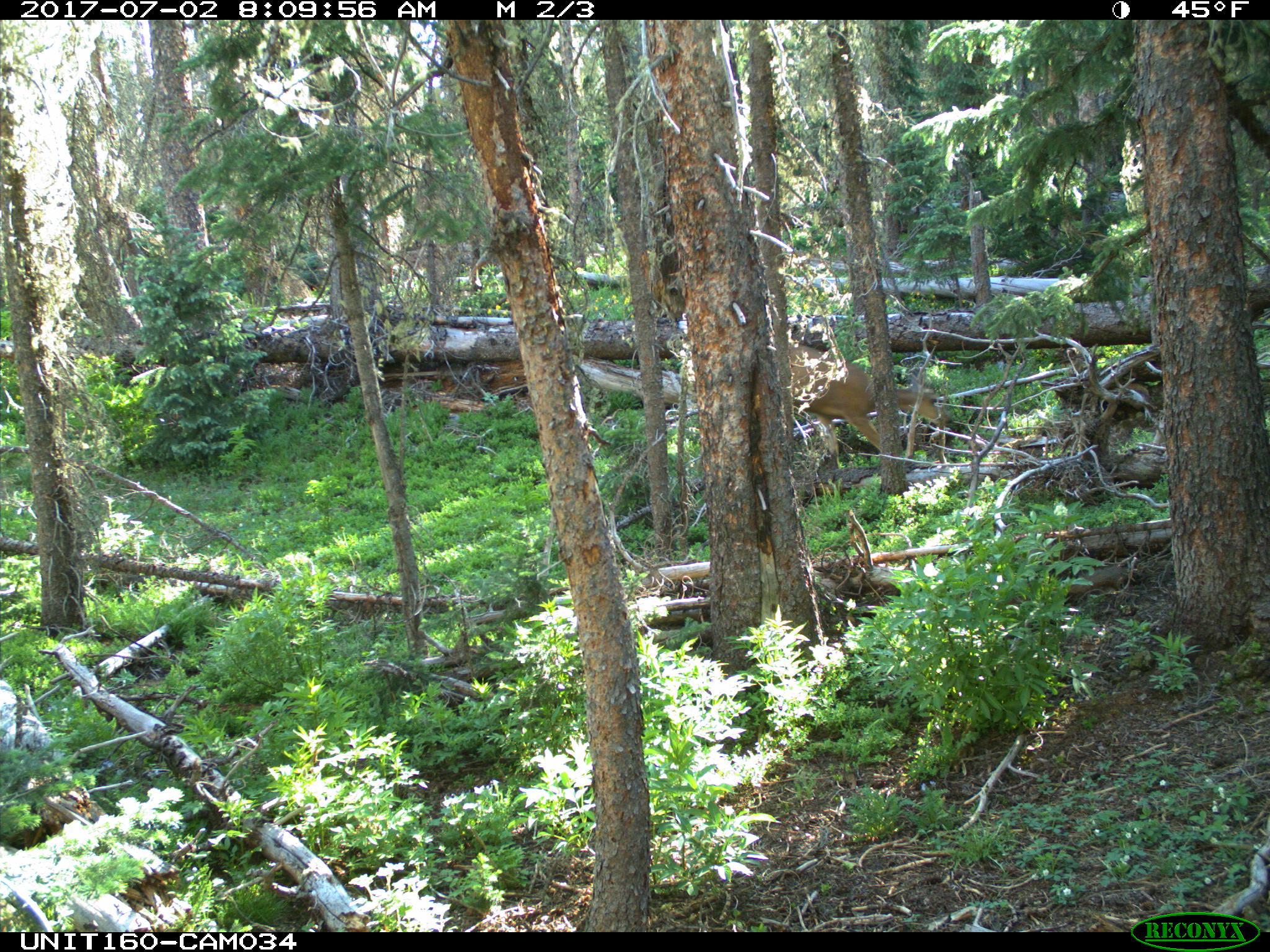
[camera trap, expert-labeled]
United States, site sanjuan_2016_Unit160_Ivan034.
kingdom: Animalia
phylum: Chordata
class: Mammalia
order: Artiodactyla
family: Cervidae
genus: Odocoileus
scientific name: Odocoileus hemionus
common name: mule deer